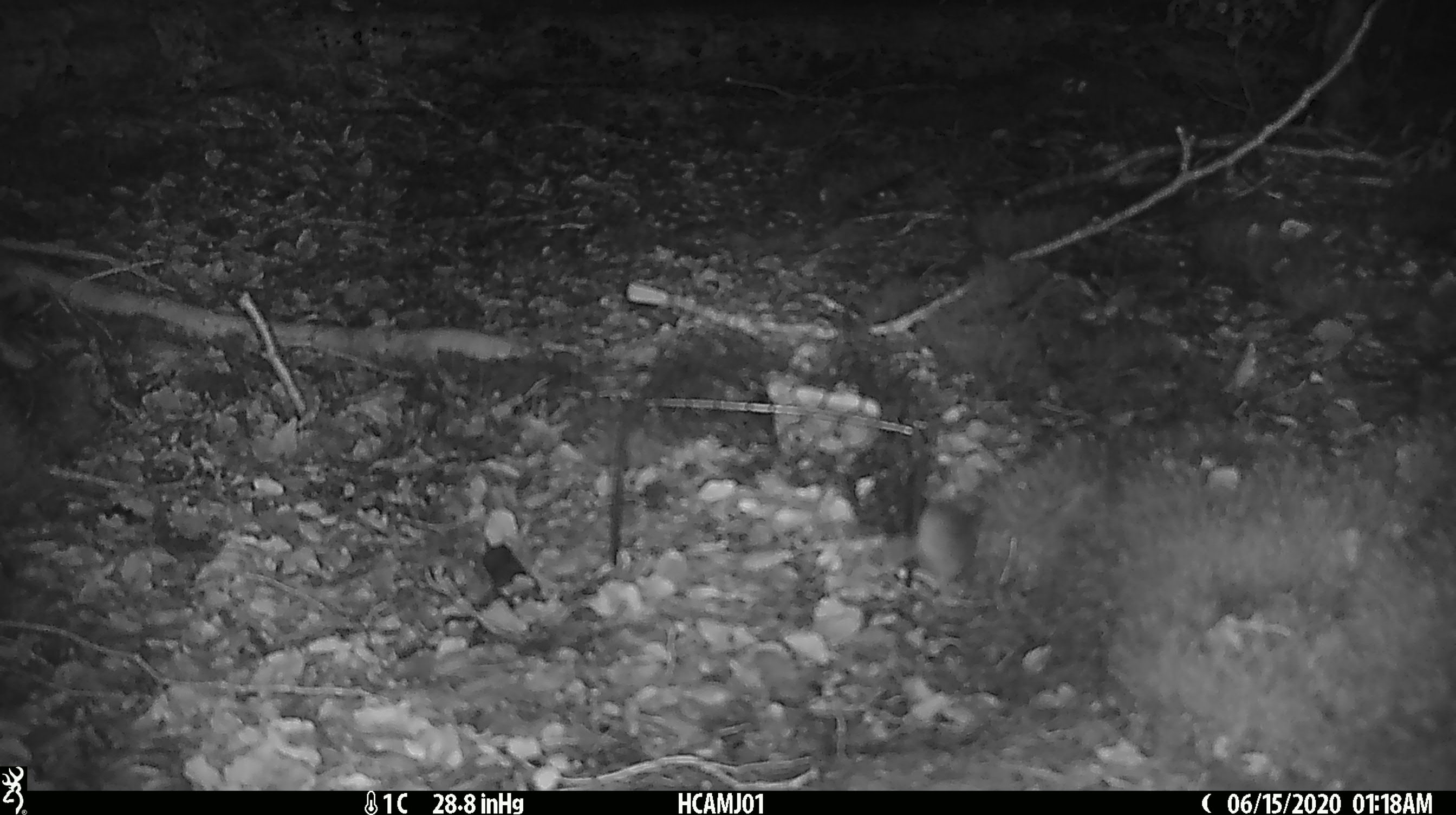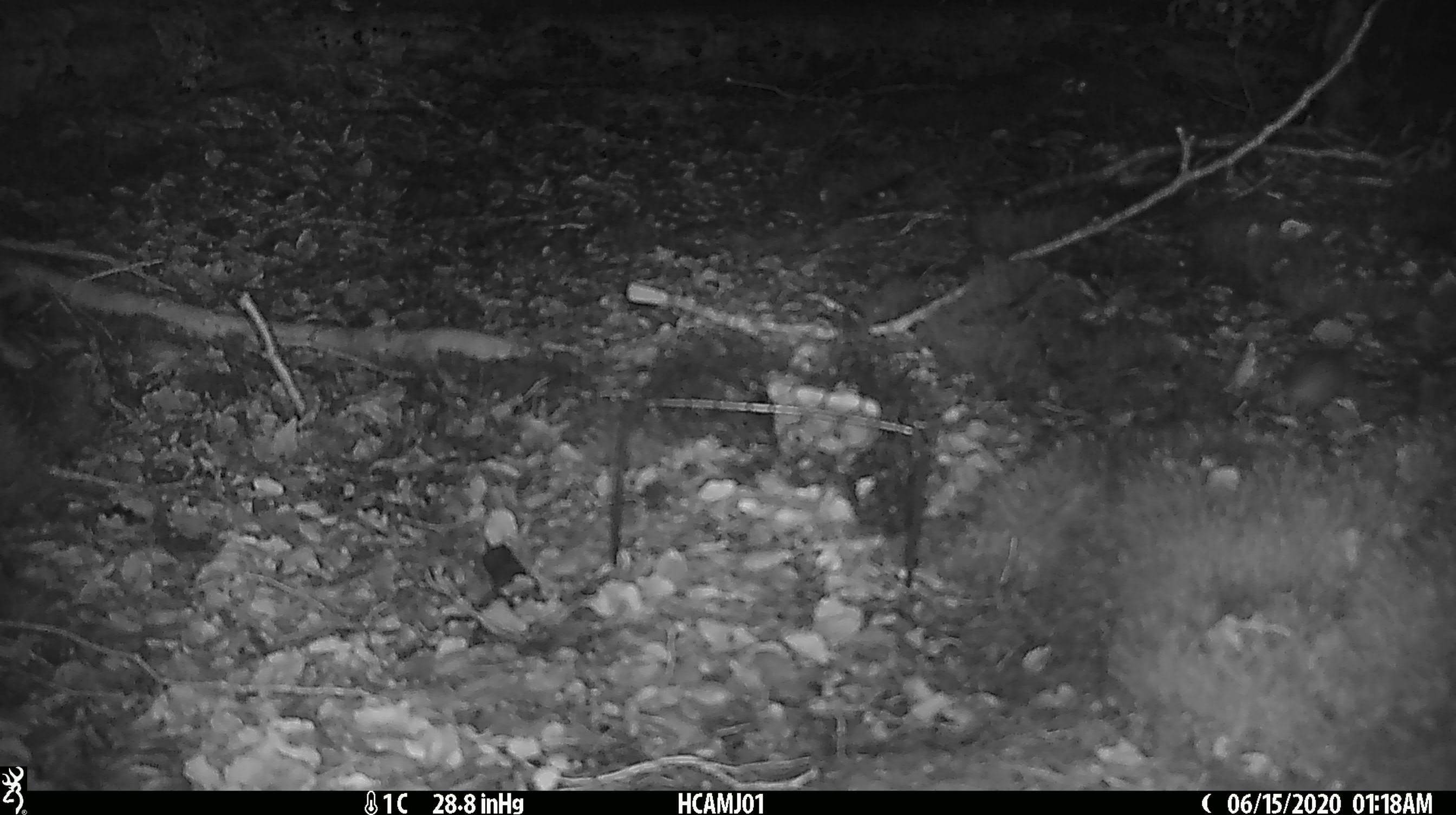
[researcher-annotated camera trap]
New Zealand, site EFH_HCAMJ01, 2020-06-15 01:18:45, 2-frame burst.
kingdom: Animalia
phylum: Chordata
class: Mammalia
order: Rodentia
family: Muridae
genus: Mus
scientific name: Mus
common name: mouse